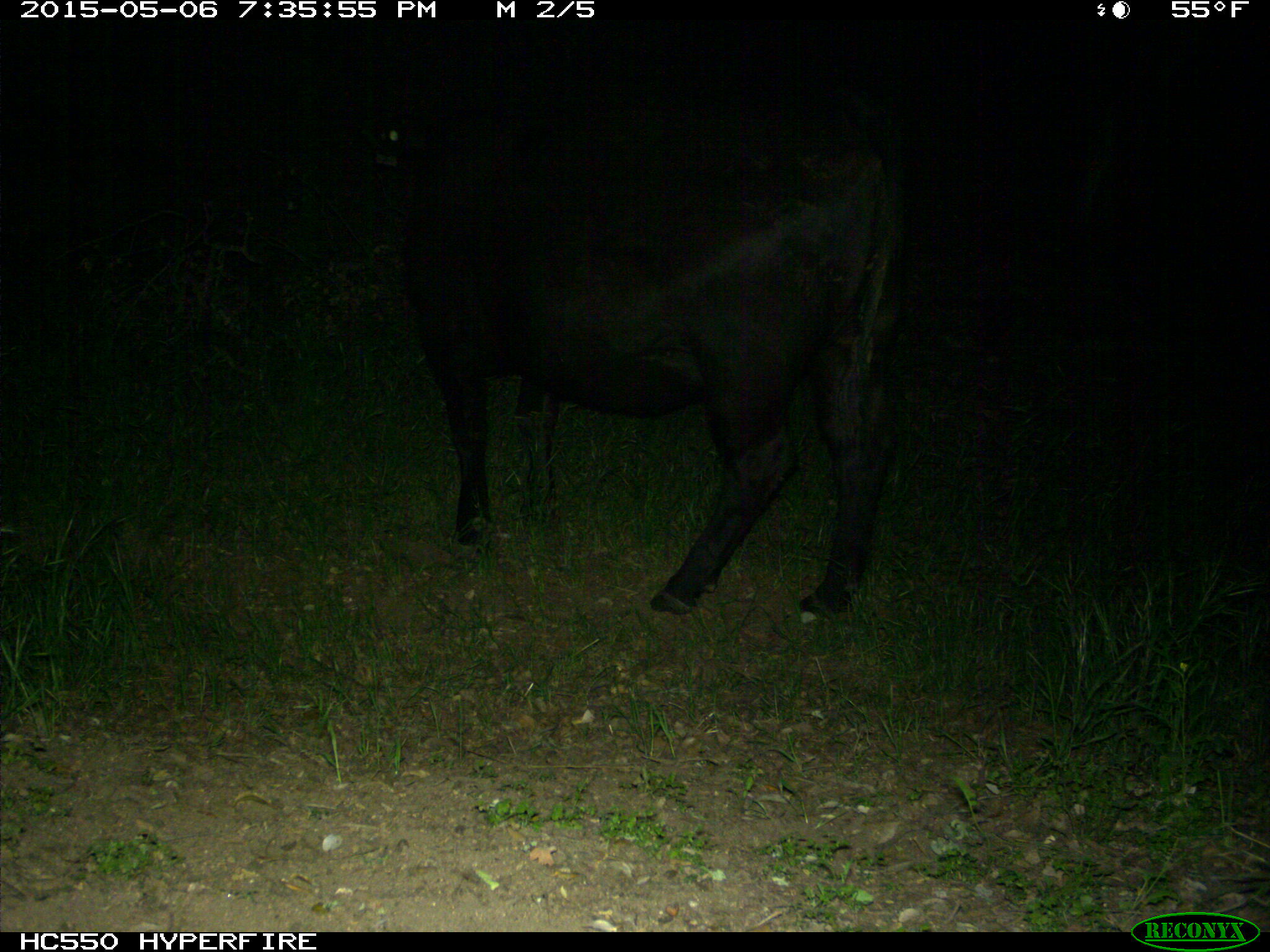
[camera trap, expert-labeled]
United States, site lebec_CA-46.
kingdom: Animalia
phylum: Chordata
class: Mammalia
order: Artiodactyla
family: Bovidae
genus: Bos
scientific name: Bos taurus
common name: domestic cow